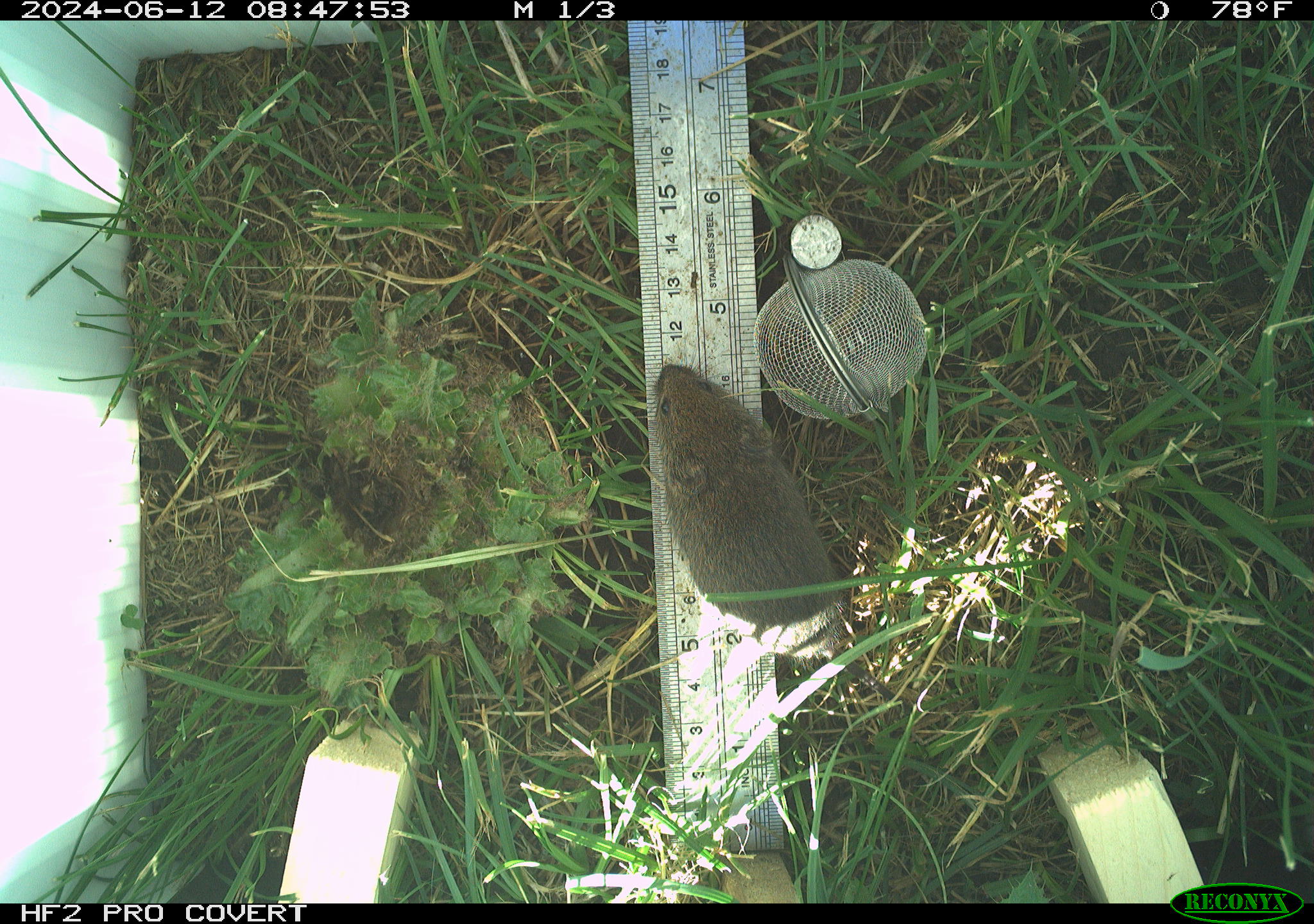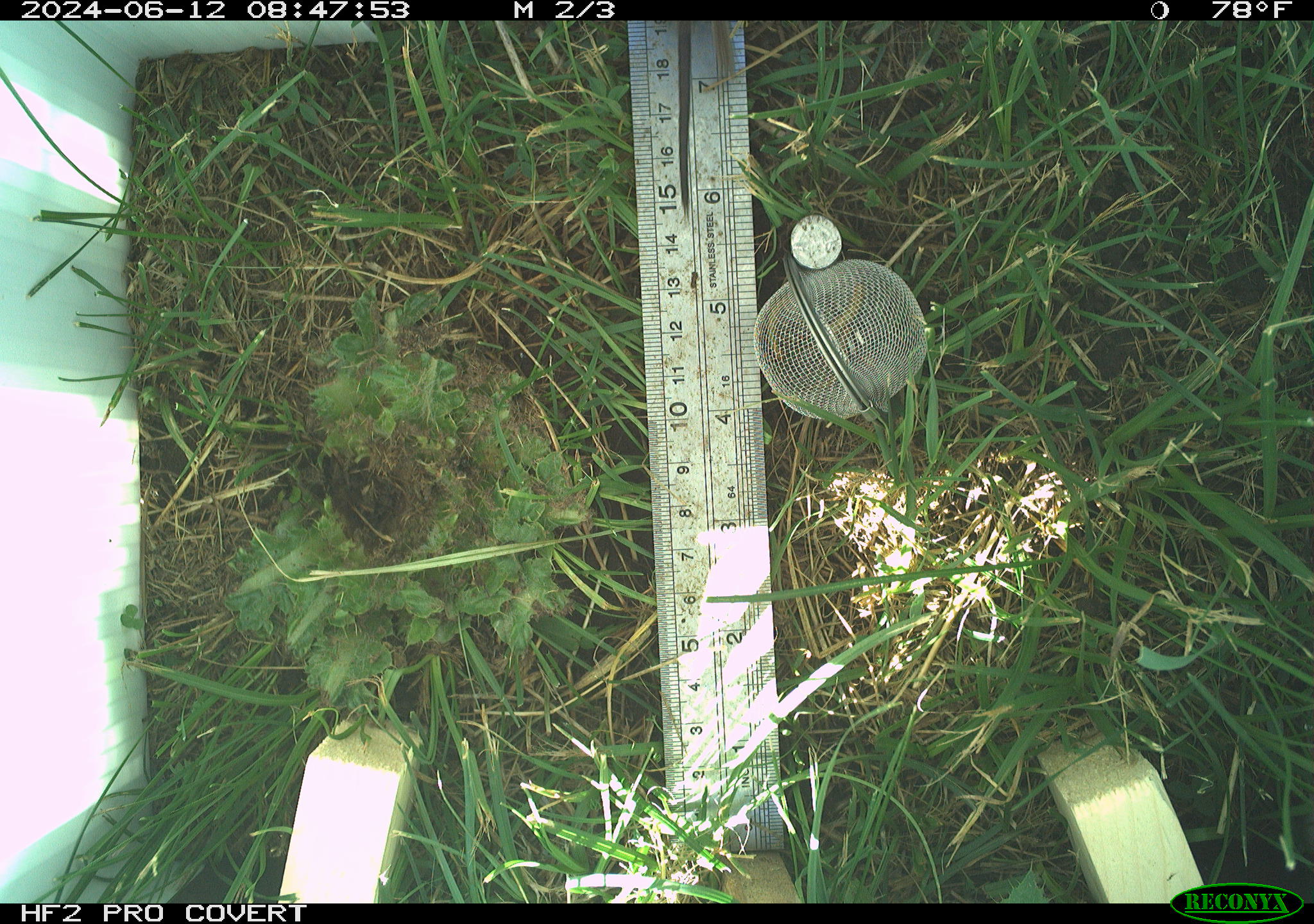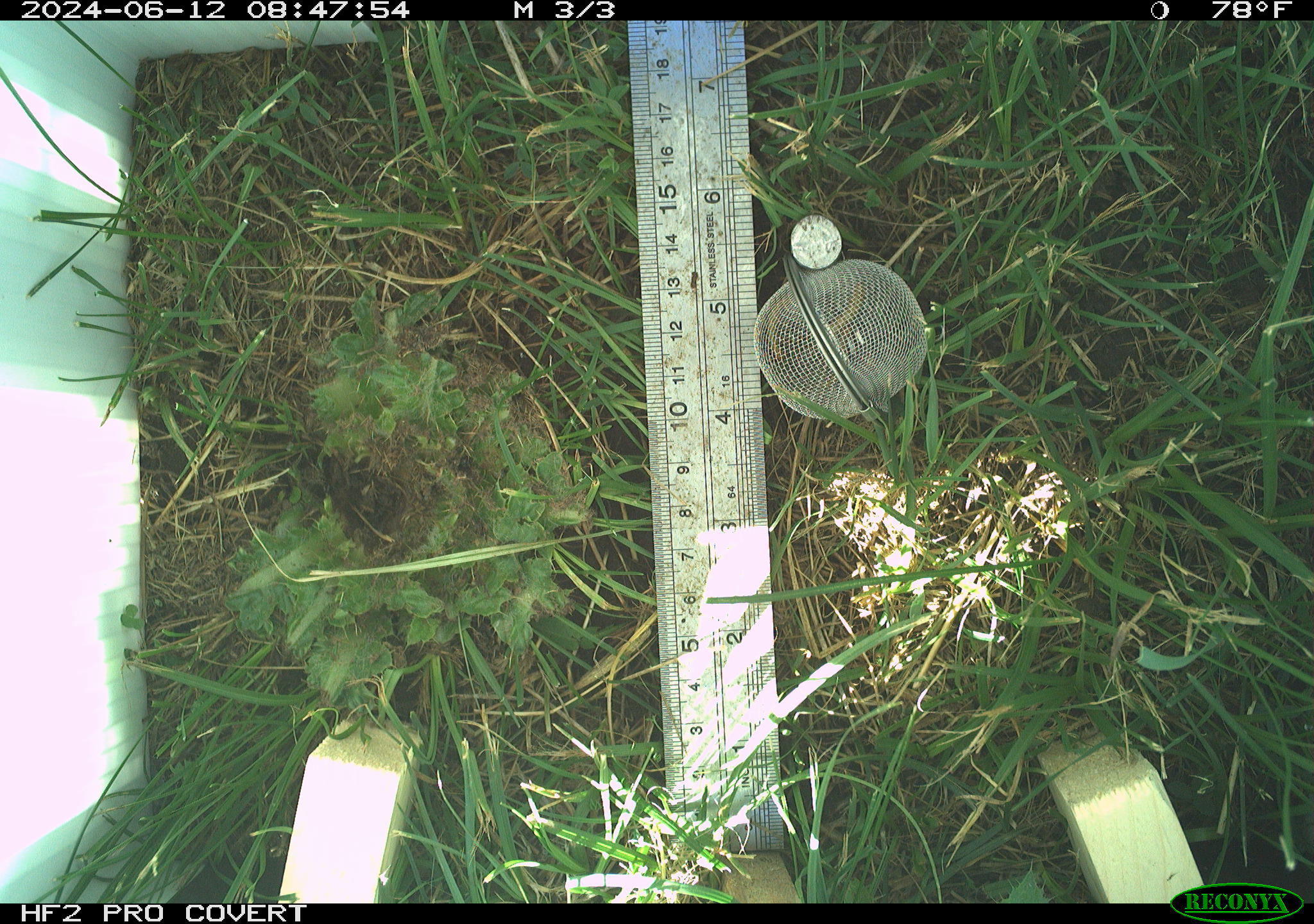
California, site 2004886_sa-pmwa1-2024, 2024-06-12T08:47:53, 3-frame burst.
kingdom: Animalia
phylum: Chordata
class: Mammalia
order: Rodentia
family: Cricetidae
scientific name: Arvicolinae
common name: voles, lemmings, and muskrats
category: arvicolinae subfamily